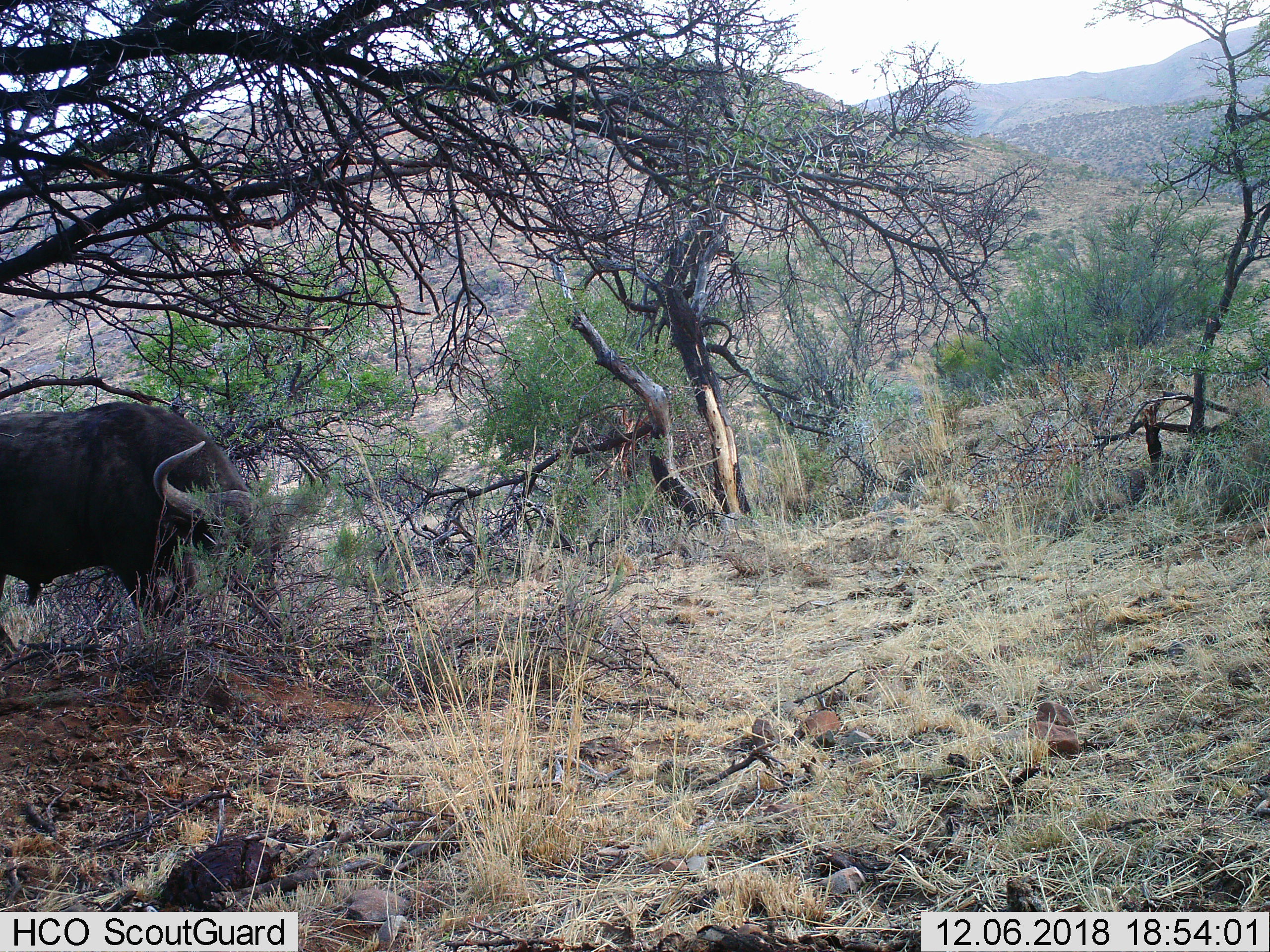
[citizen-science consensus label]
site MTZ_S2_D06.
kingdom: Animalia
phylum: Chordata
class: Mammalia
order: Artiodactyla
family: Bovidae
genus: Syncerus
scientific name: Syncerus caffer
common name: african buffalo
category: buffalo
Buffalo (african buffalo) (Syncerus caffer), count 1. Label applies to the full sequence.